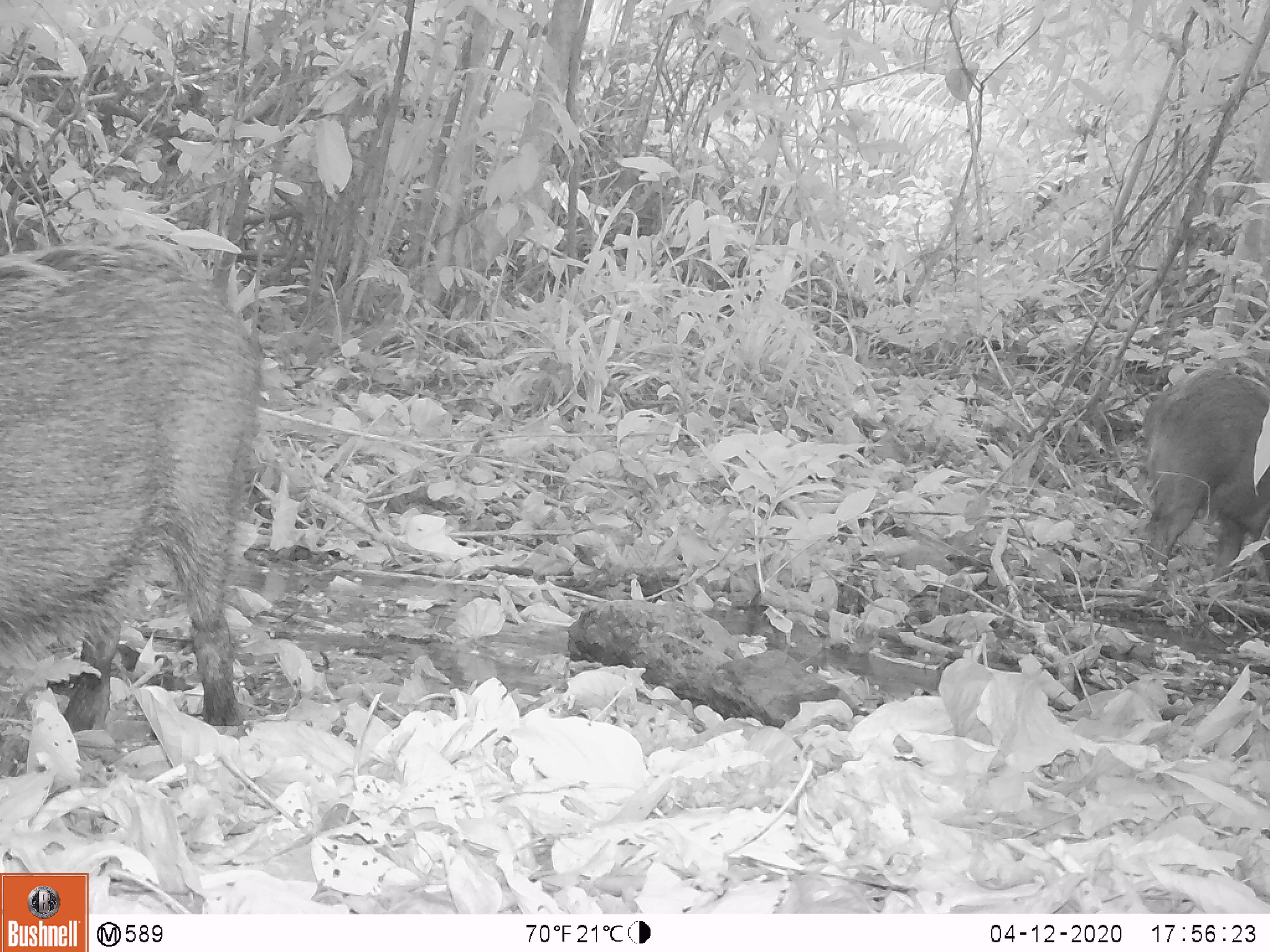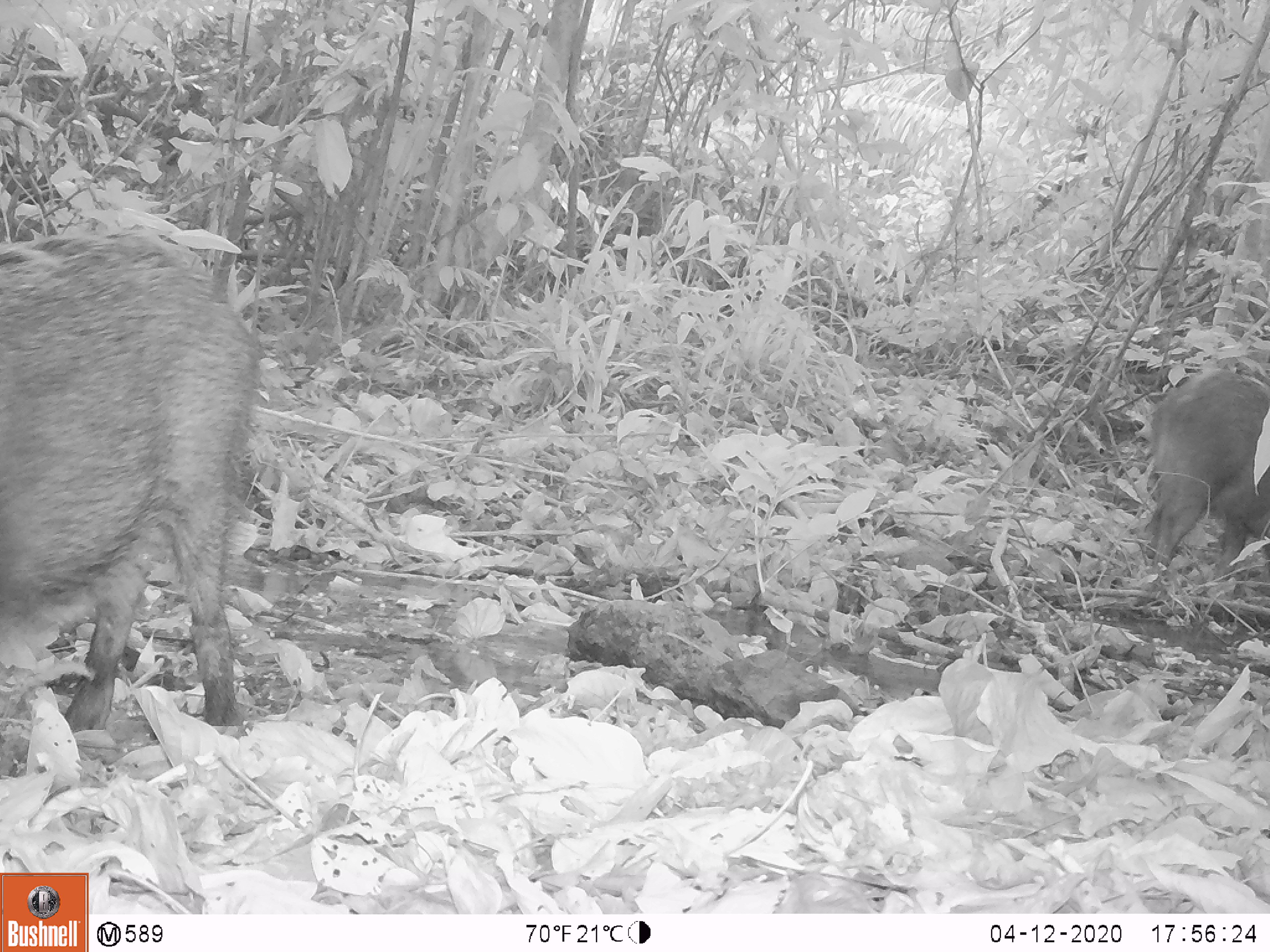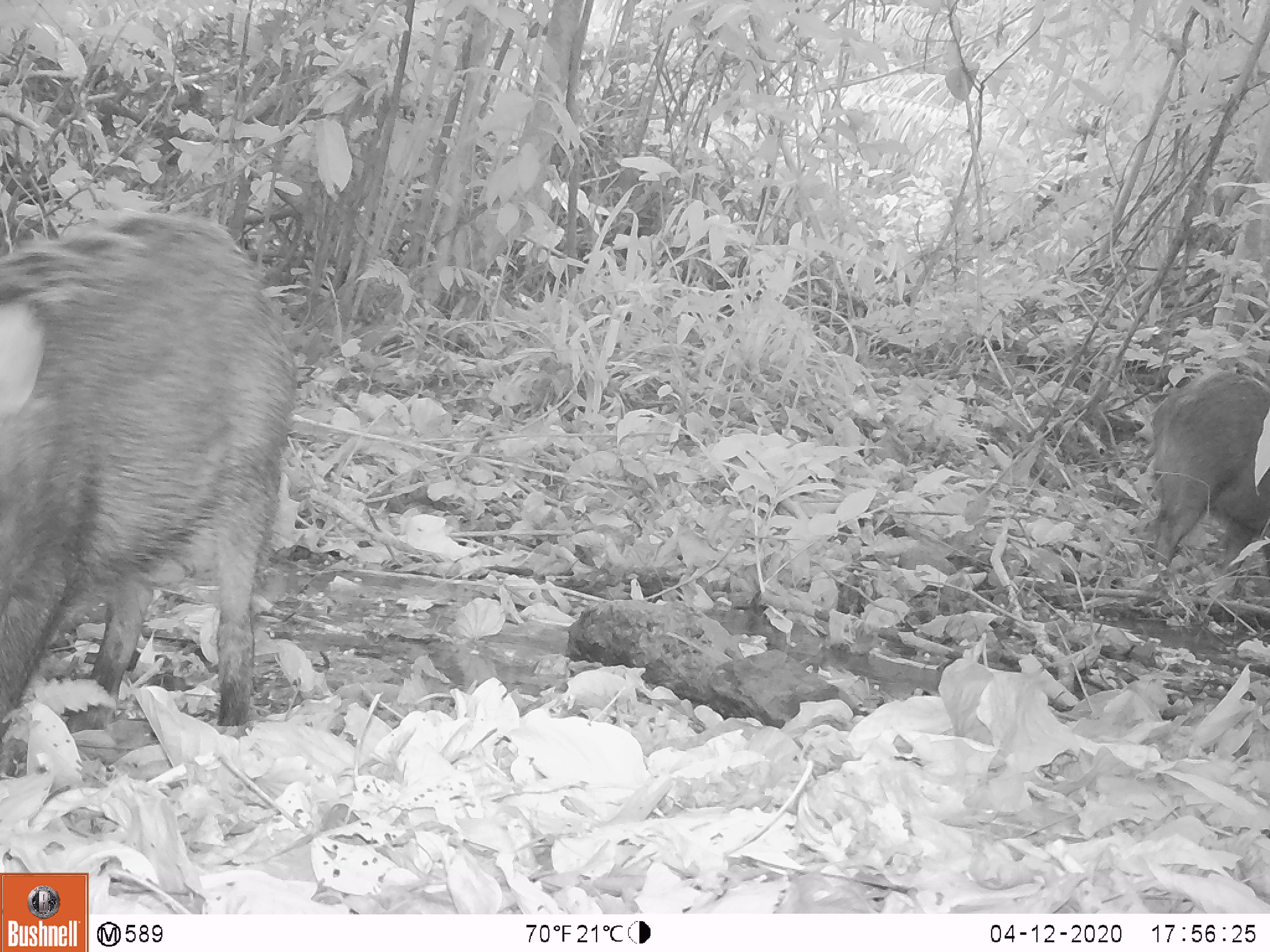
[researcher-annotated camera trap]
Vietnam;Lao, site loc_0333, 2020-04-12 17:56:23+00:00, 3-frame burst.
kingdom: Animalia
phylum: Chordata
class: Mammalia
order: Artiodactyla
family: Suidae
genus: Sus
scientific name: Sus scrofa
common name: eurasian wild pig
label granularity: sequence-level